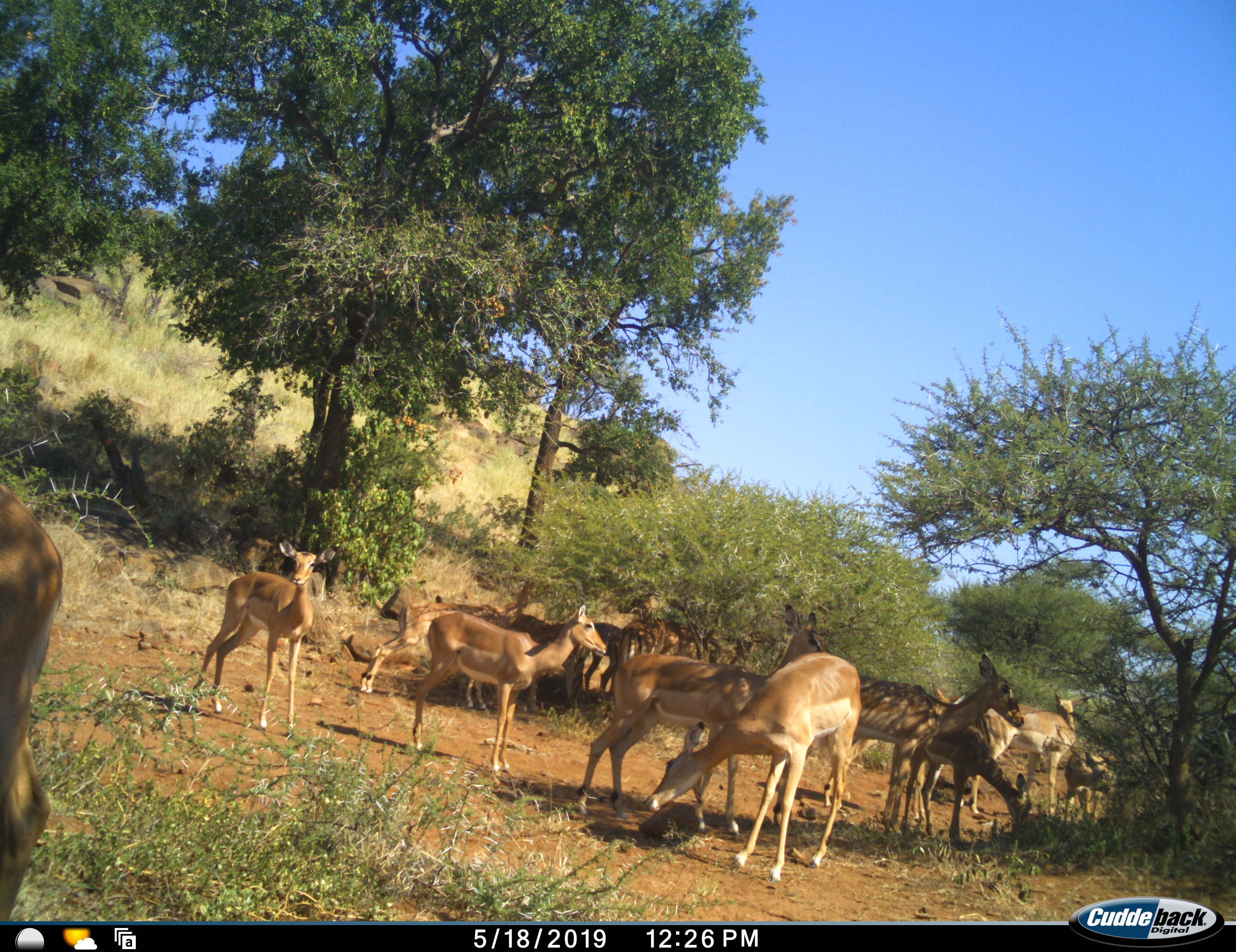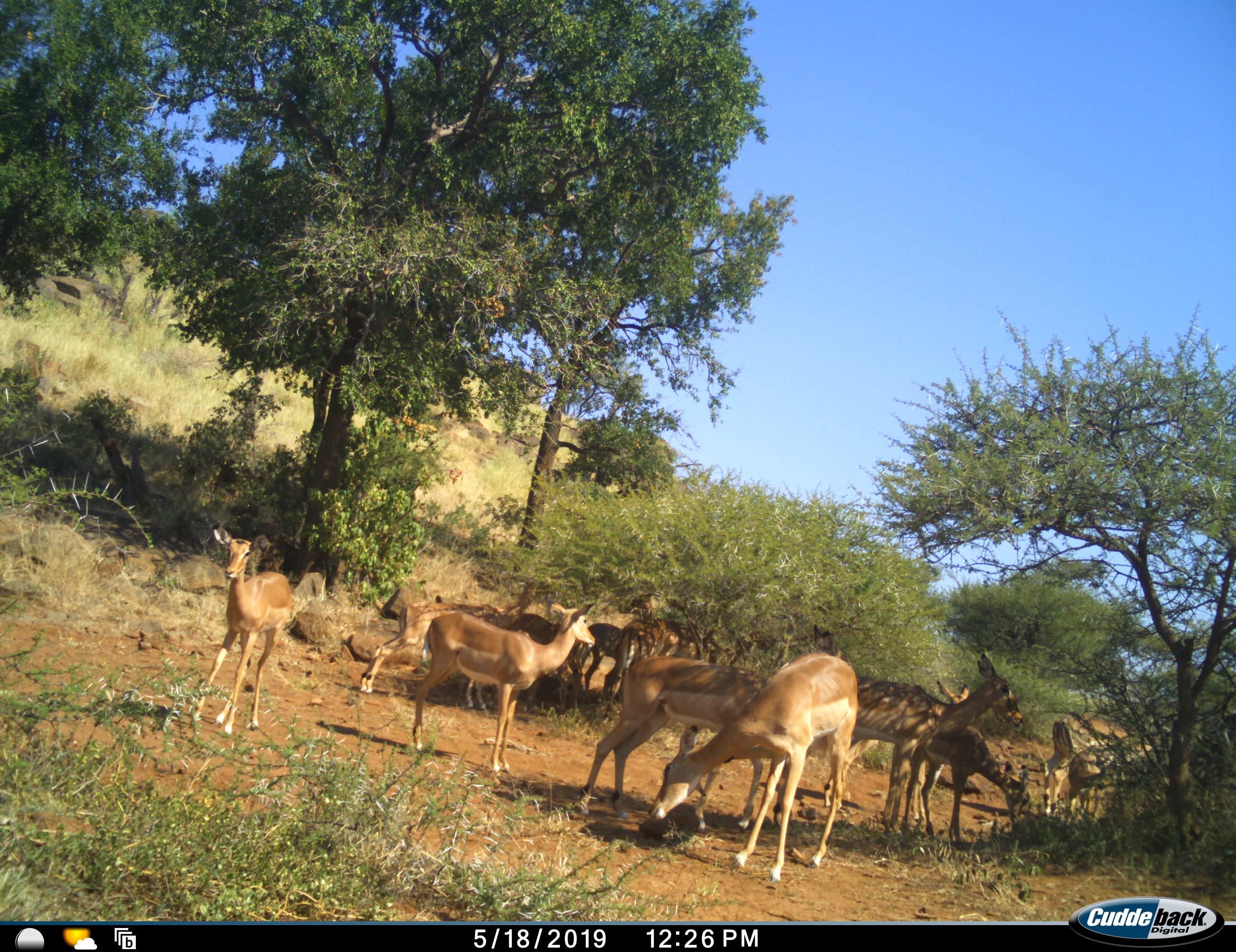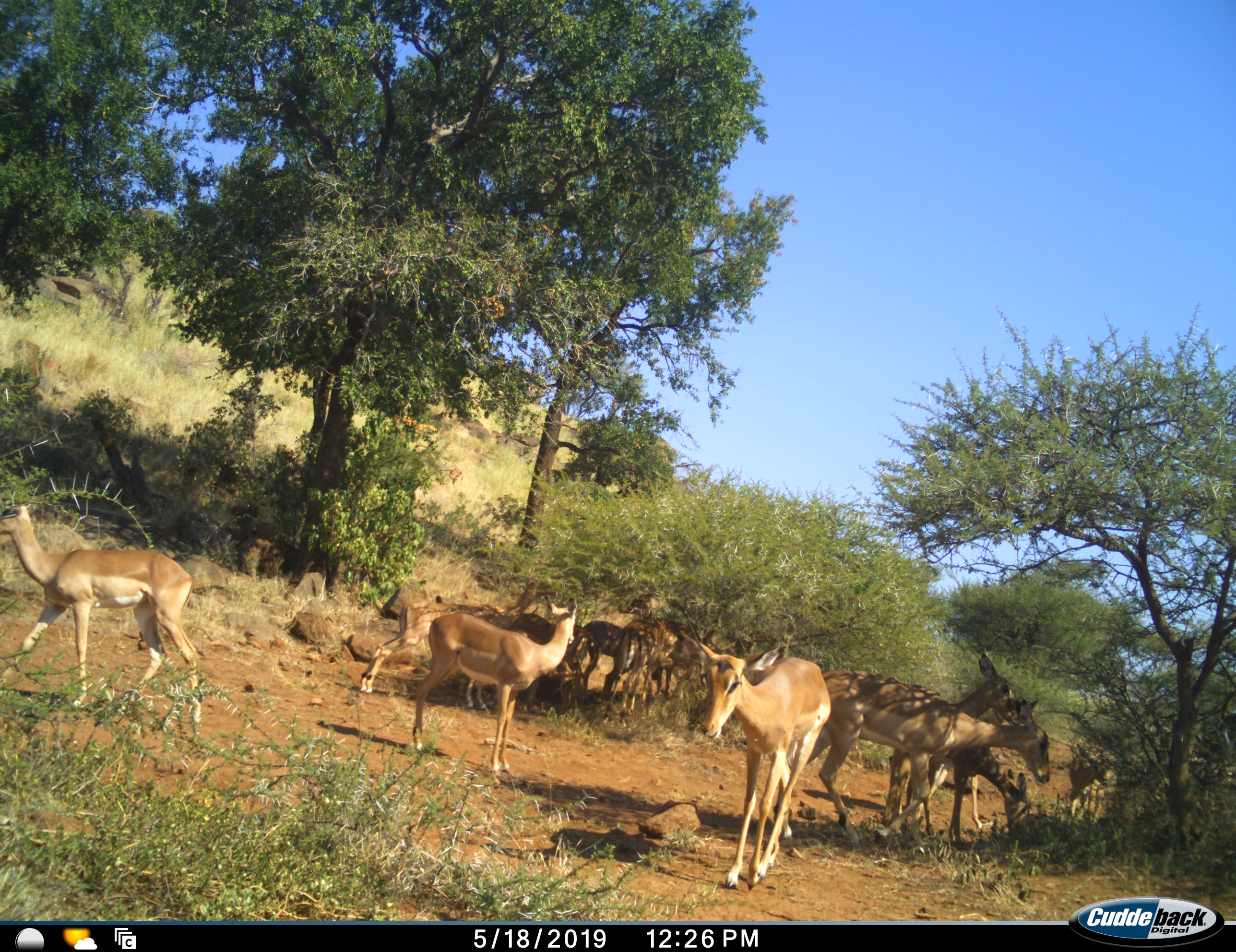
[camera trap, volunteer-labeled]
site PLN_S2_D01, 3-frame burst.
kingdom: Animalia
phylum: Chordata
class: Mammalia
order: Artiodactyla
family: Bovidae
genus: Aepyceros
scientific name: Aepyceros melampus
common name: impala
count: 11-50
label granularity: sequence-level